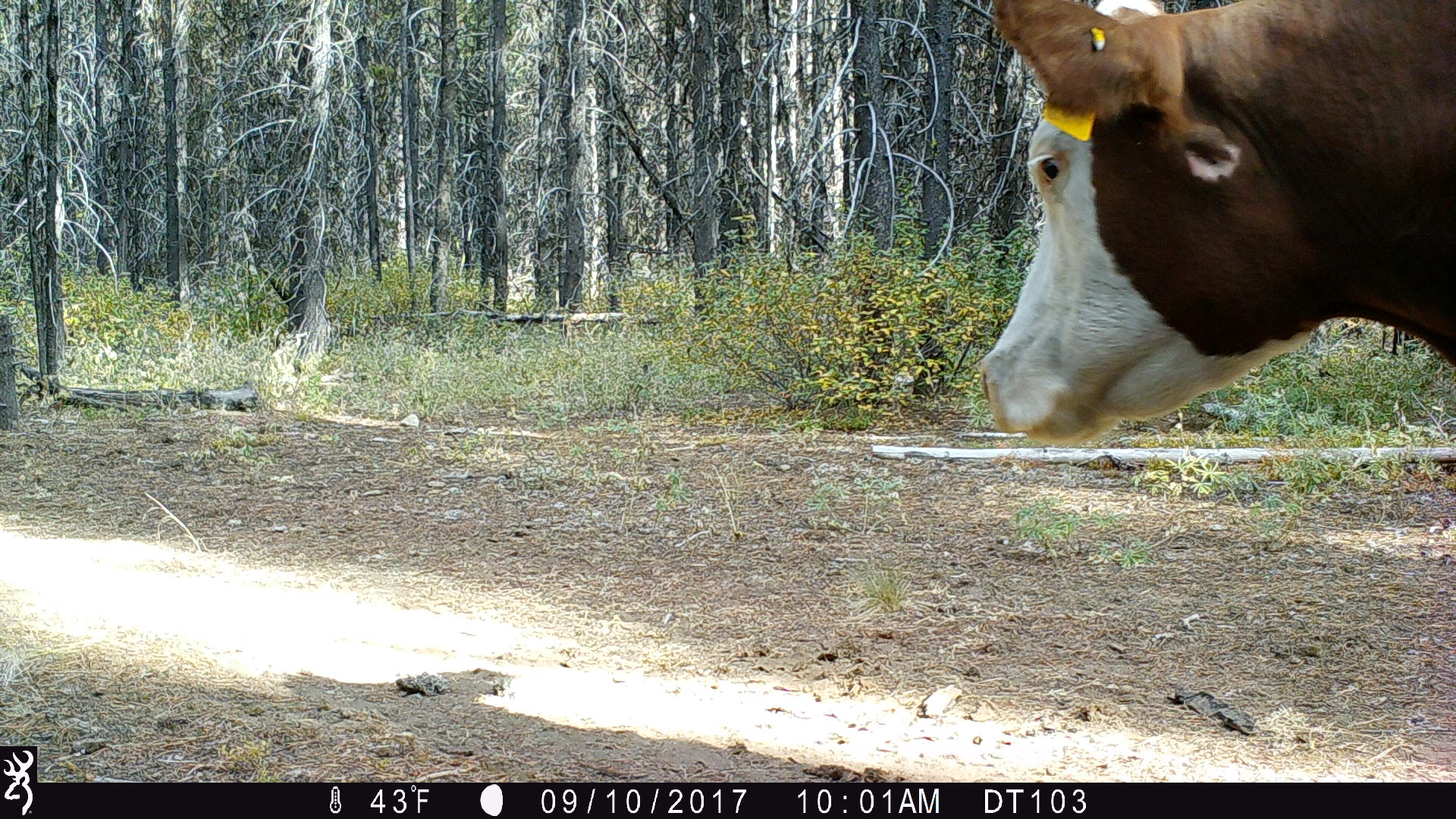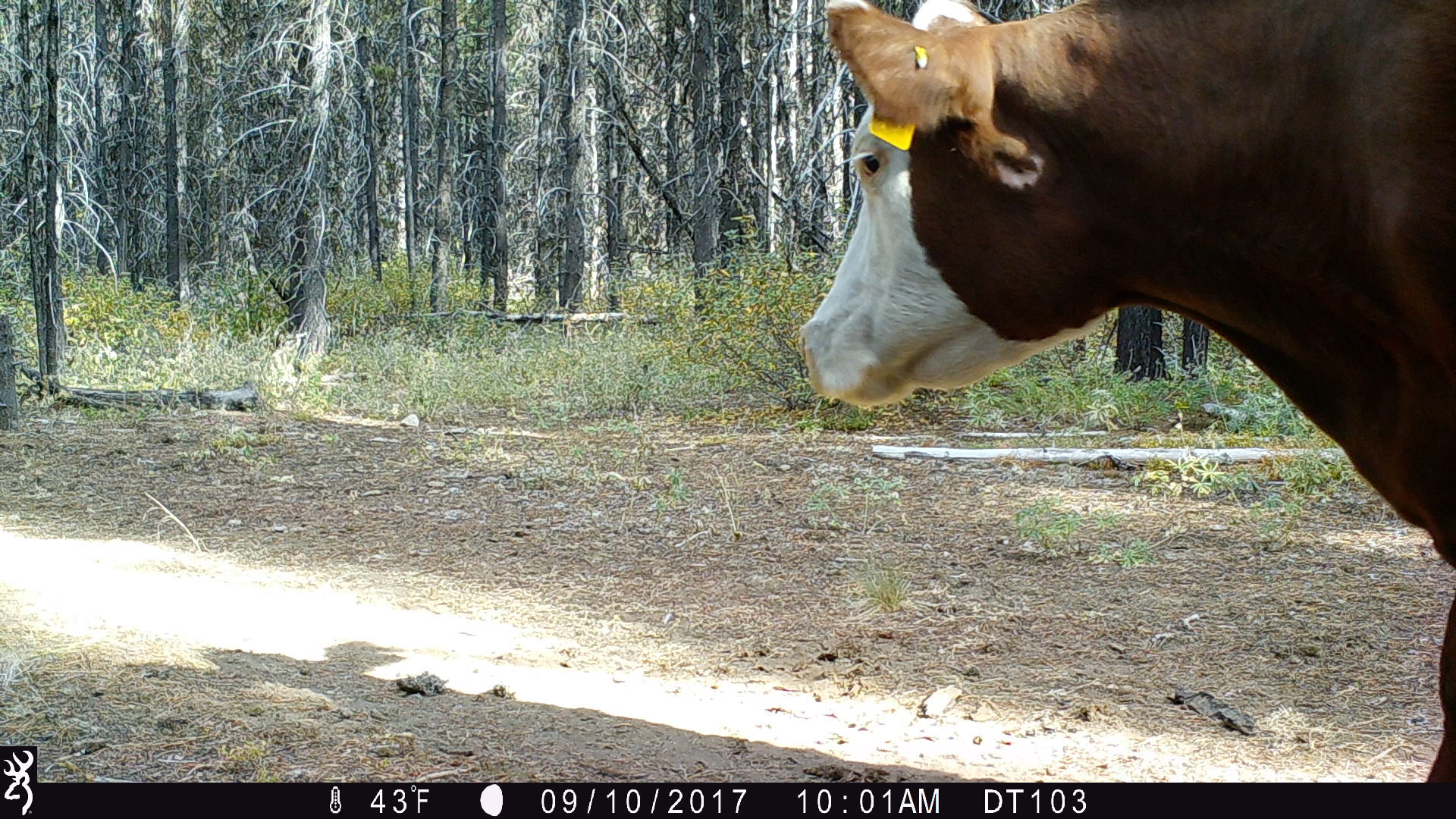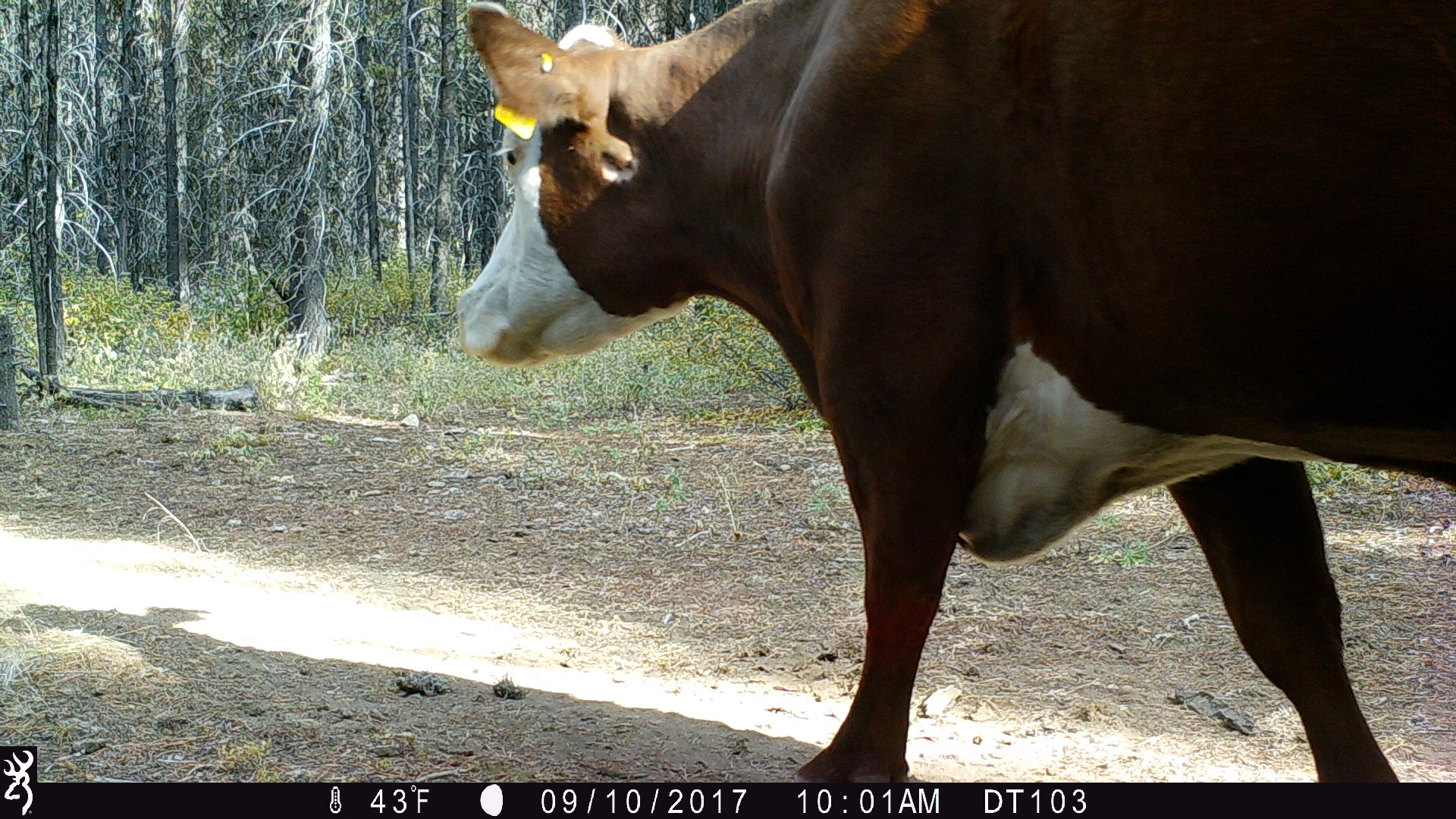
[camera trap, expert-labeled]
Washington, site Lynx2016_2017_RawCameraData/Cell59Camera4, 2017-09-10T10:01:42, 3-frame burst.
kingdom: Animalia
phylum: Chordata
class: Mammalia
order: Artiodactyla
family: Bovidae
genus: Bos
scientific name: Bos taurus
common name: domestic cattle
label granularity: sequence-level